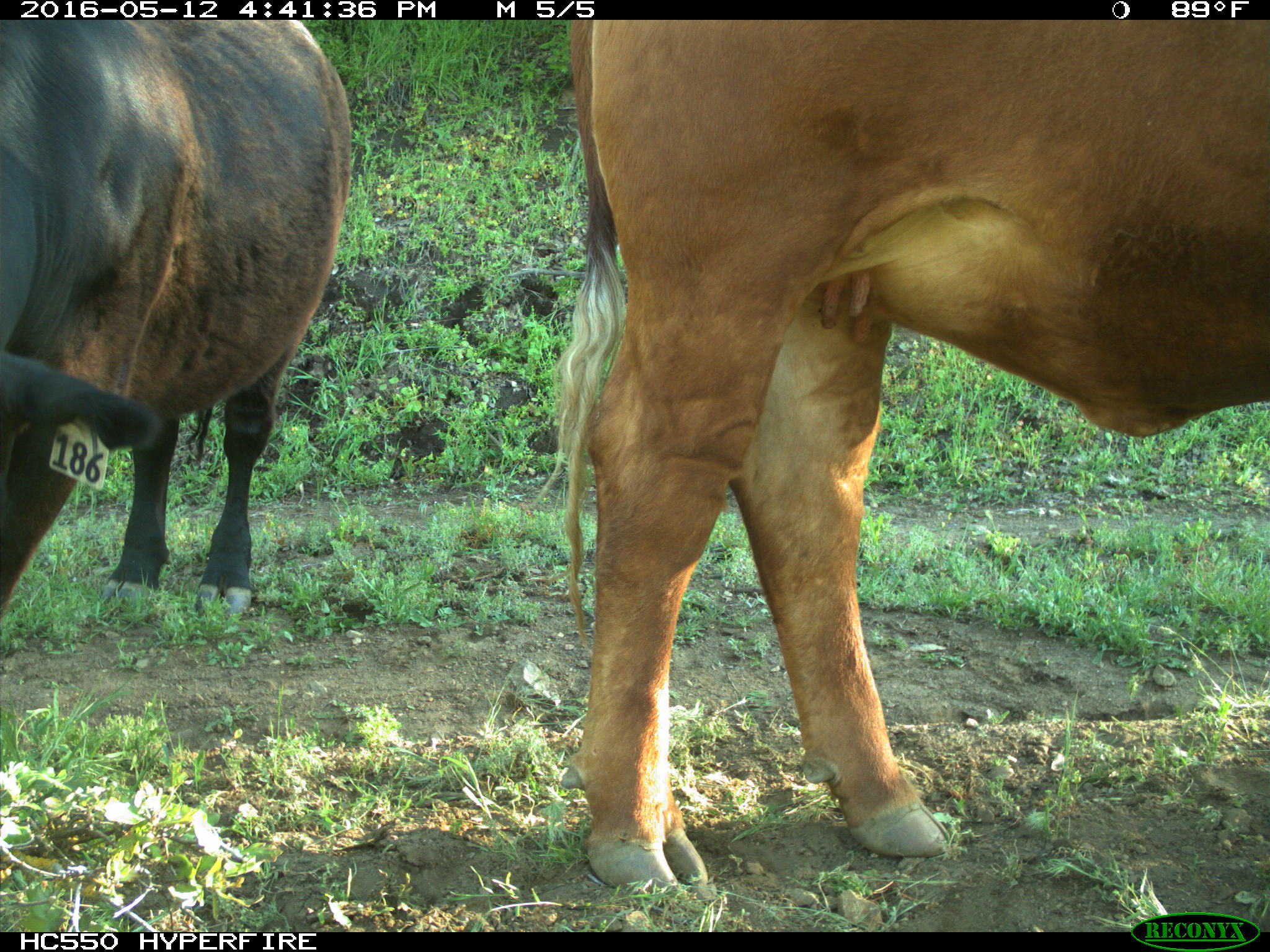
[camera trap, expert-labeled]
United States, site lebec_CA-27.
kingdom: Animalia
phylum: Chordata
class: Mammalia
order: Artiodactyla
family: Bovidae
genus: Bos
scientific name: Bos taurus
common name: domestic cow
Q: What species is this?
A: Bos taurus (domestic cow).